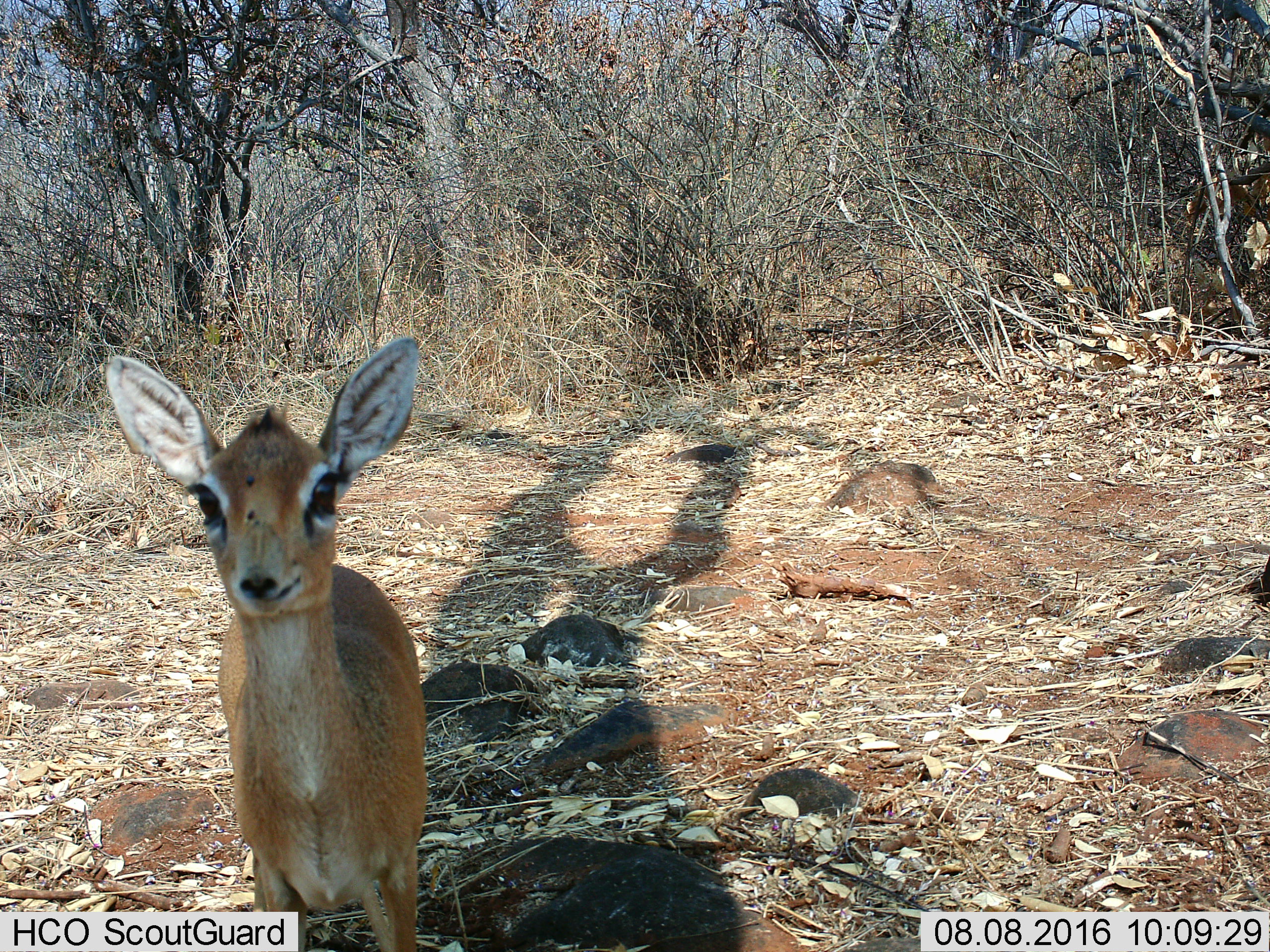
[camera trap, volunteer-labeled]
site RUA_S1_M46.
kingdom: Animalia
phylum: Chordata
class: Mammalia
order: Artiodactyla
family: Bovidae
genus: Madoqua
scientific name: Madoqua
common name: dik-dik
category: dikdik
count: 1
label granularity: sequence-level